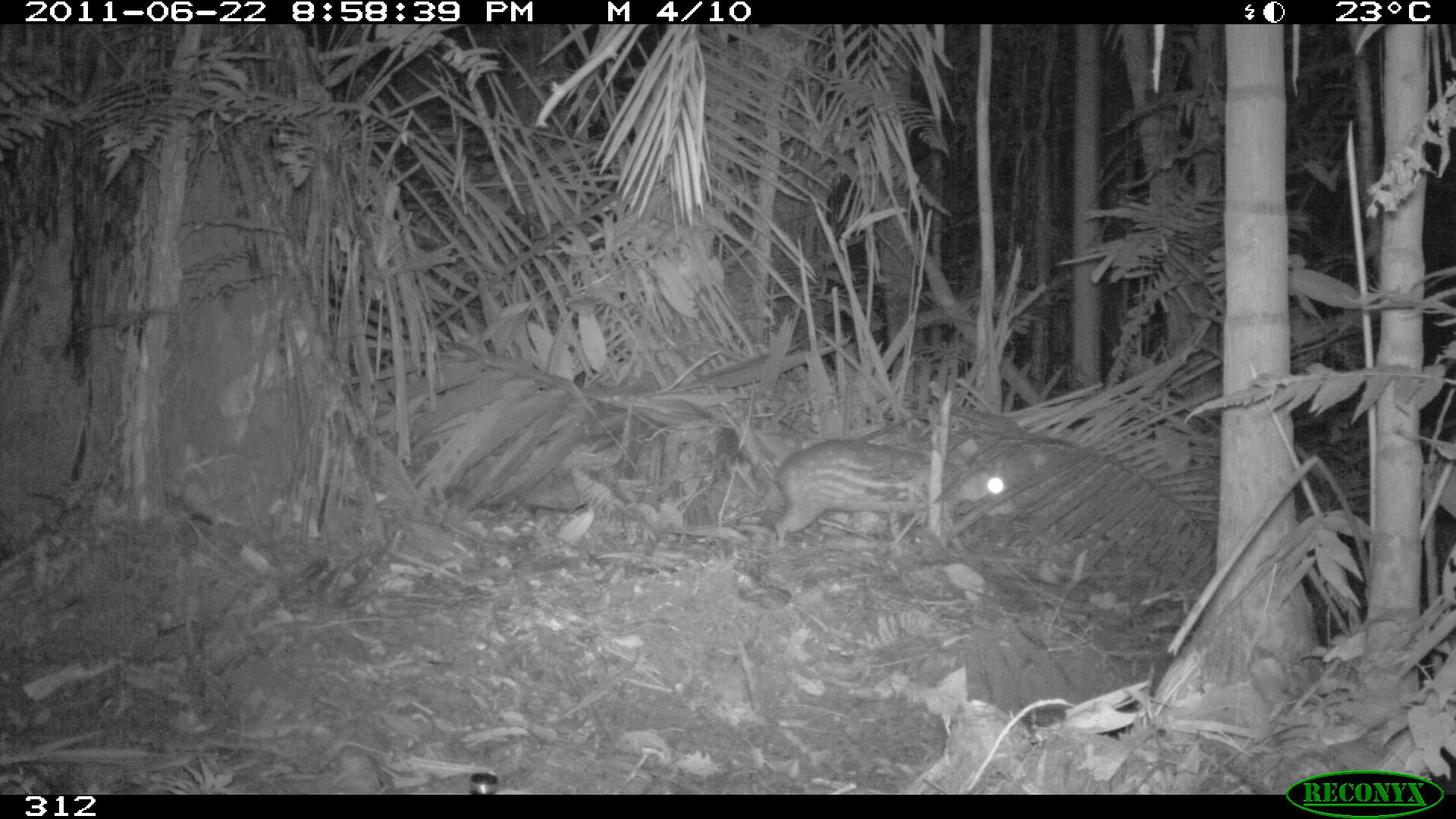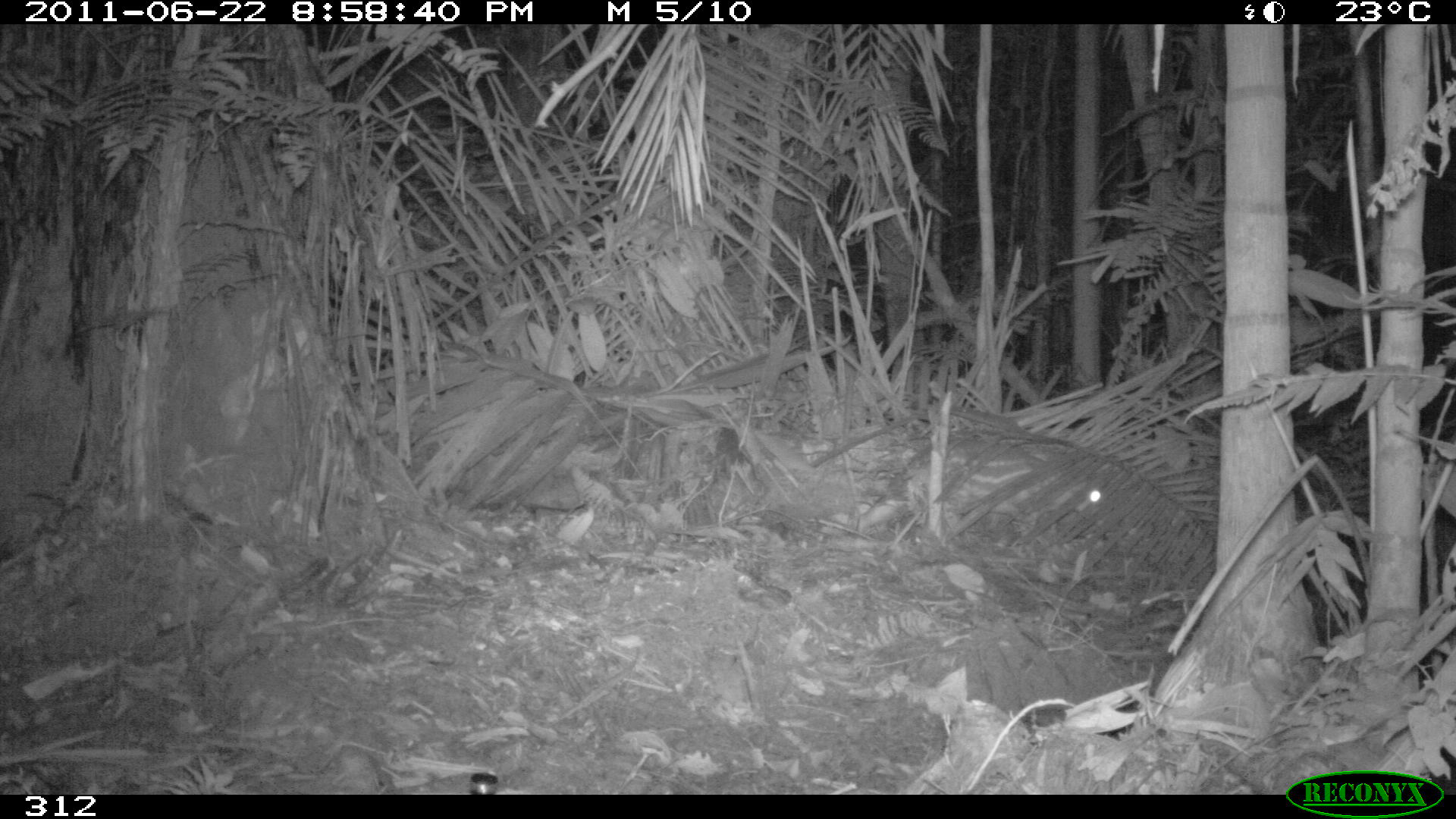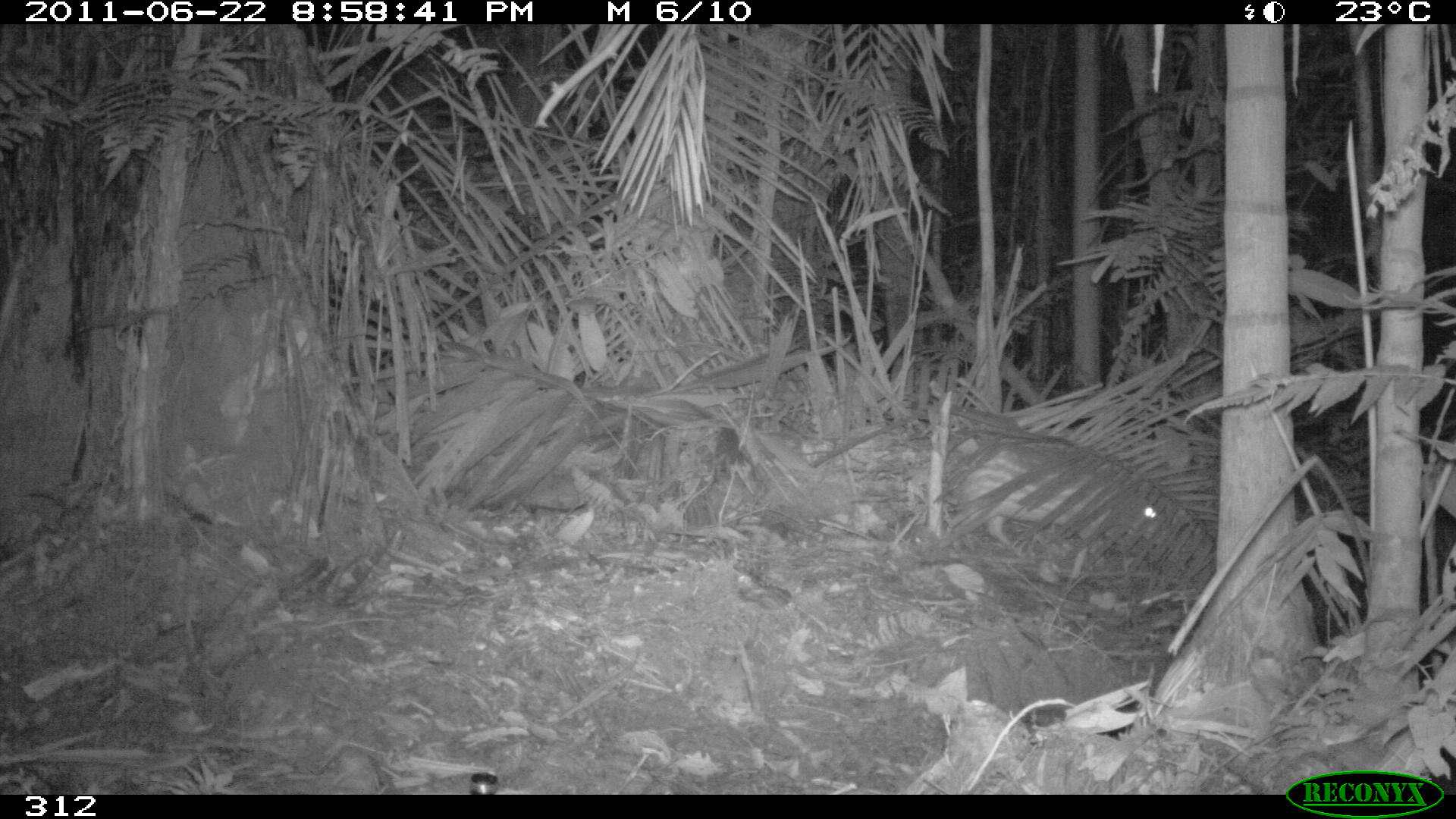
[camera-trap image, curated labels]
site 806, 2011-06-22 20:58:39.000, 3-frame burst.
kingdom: Animalia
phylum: Chordata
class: Mammalia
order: Rodentia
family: Cuniculidae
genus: Cuniculus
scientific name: Cuniculus paca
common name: spotted paca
Cuniculus paca (spotted paca).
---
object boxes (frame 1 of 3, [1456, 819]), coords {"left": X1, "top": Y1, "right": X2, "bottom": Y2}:
cuniculus paca: {"left": 774, "top": 437, "right": 1016, "bottom": 554}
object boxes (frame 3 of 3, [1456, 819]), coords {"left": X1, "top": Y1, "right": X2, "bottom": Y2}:
cuniculus paca: {"left": 943, "top": 429, "right": 1189, "bottom": 573}